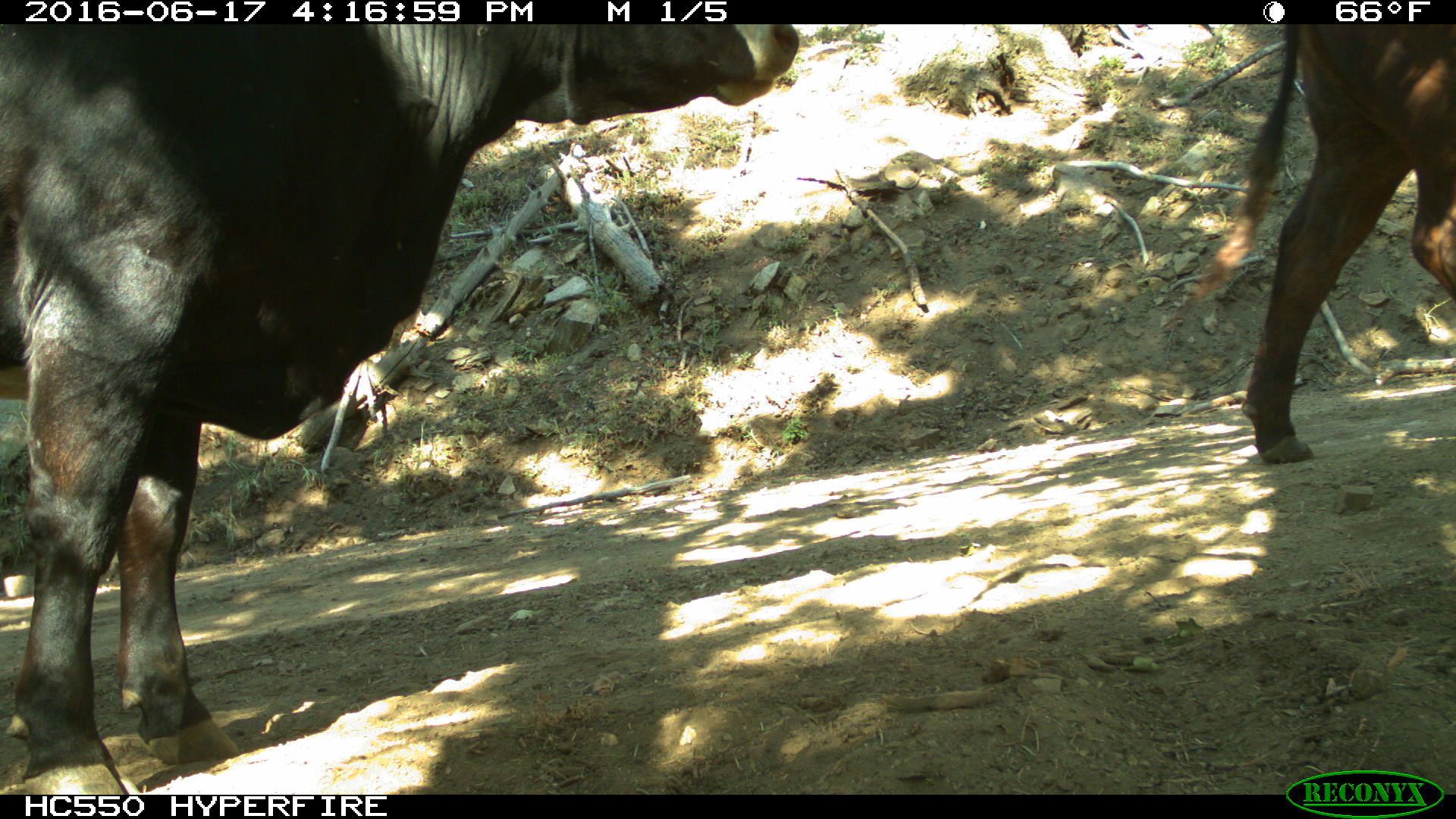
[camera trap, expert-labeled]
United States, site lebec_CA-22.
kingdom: Animalia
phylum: Chordata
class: Mammalia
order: Artiodactyla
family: Bovidae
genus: Bos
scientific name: Bos taurus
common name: domestic cow